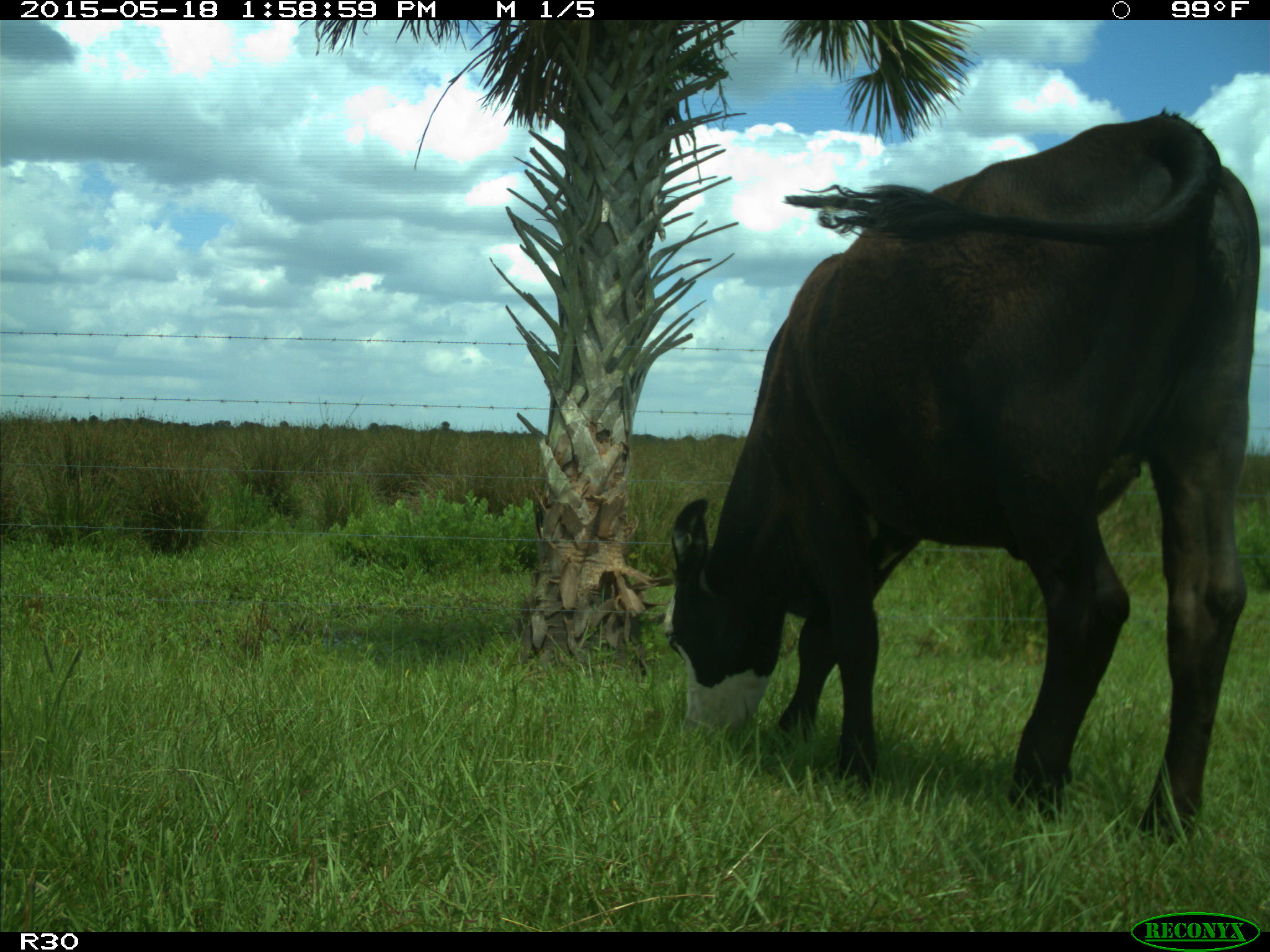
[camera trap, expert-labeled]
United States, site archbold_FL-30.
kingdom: Animalia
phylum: Chordata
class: Mammalia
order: Artiodactyla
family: Bovidae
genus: Bos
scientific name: Bos taurus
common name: domestic cow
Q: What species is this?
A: Bos taurus (domestic cow).